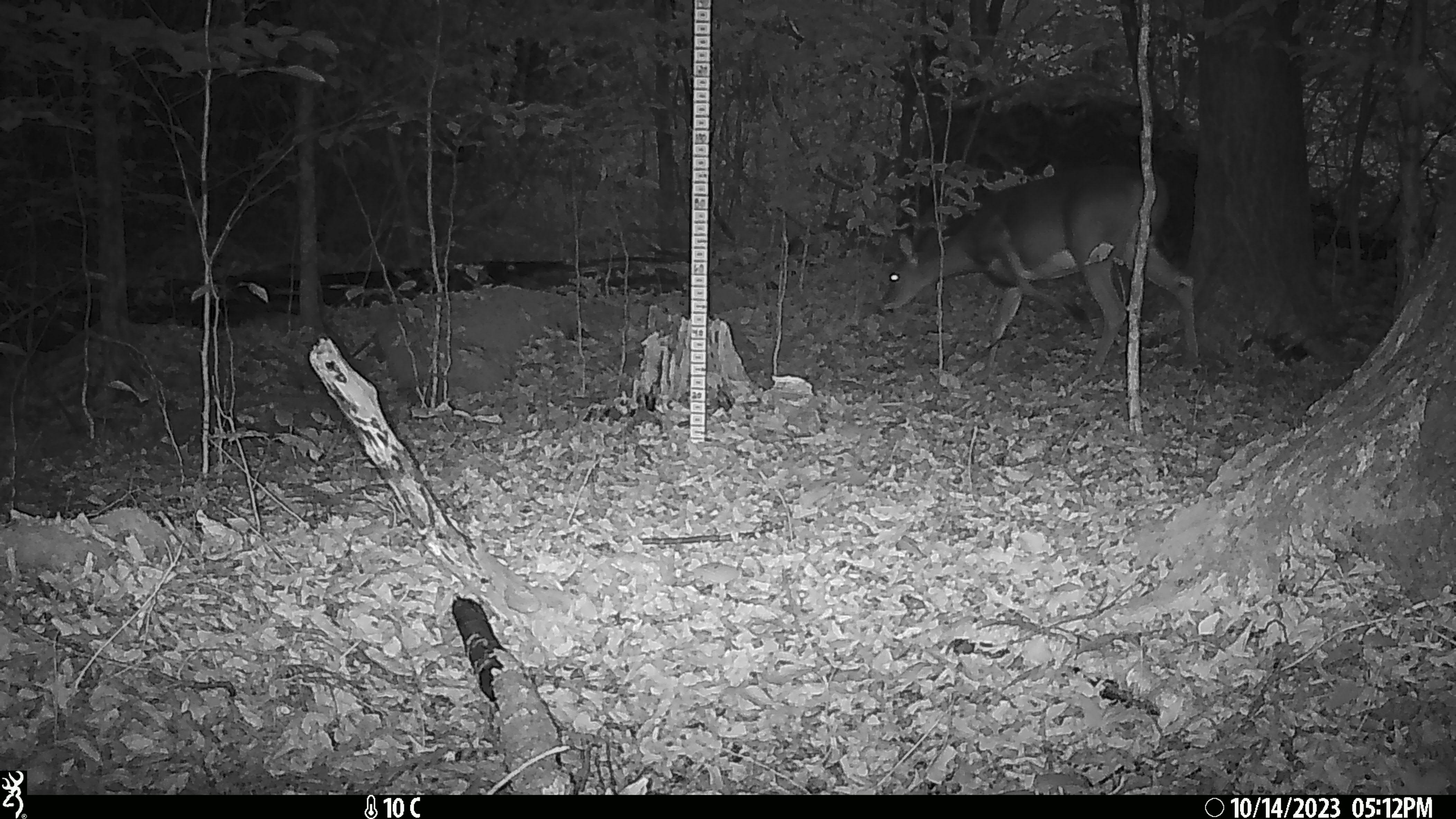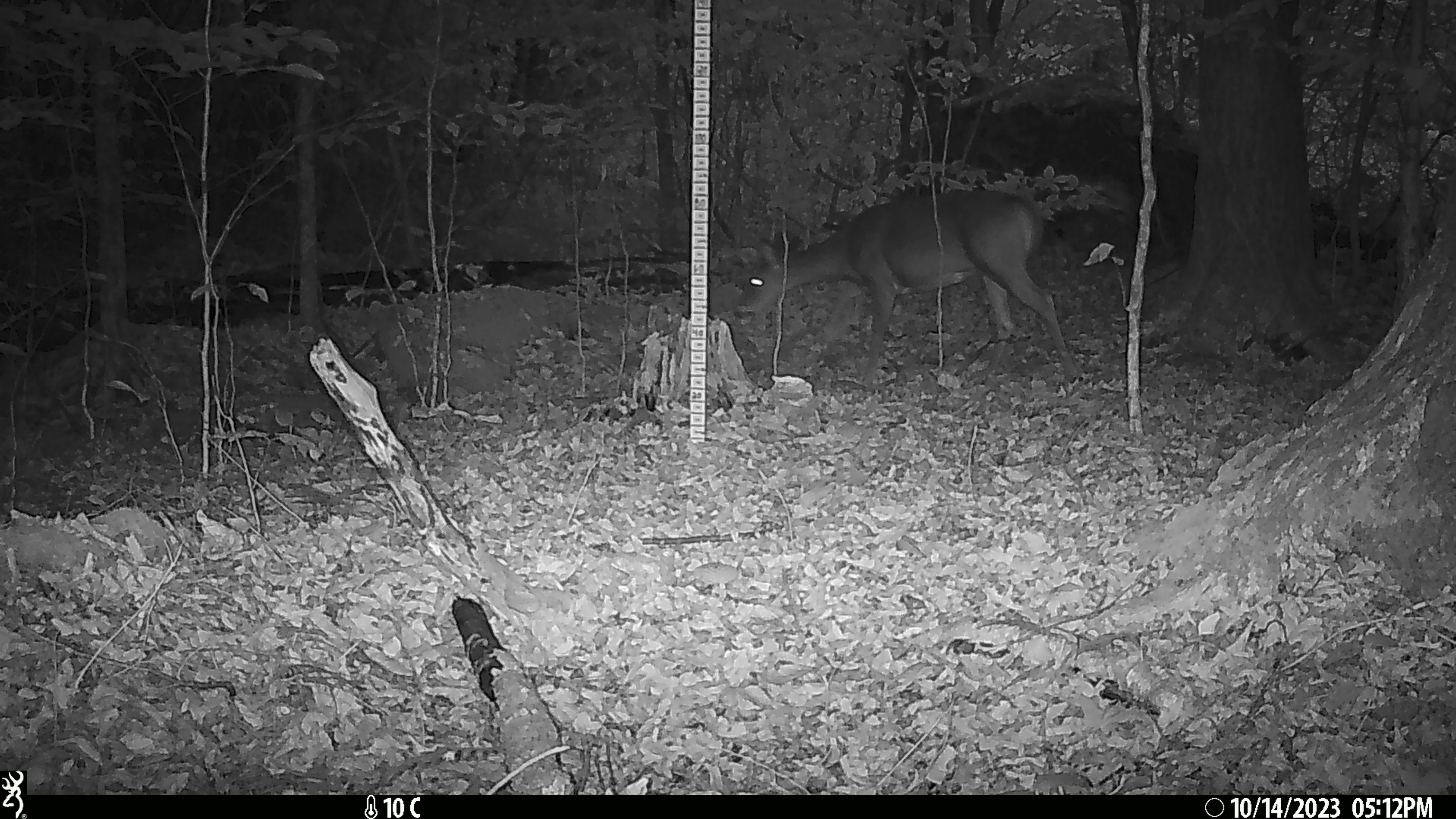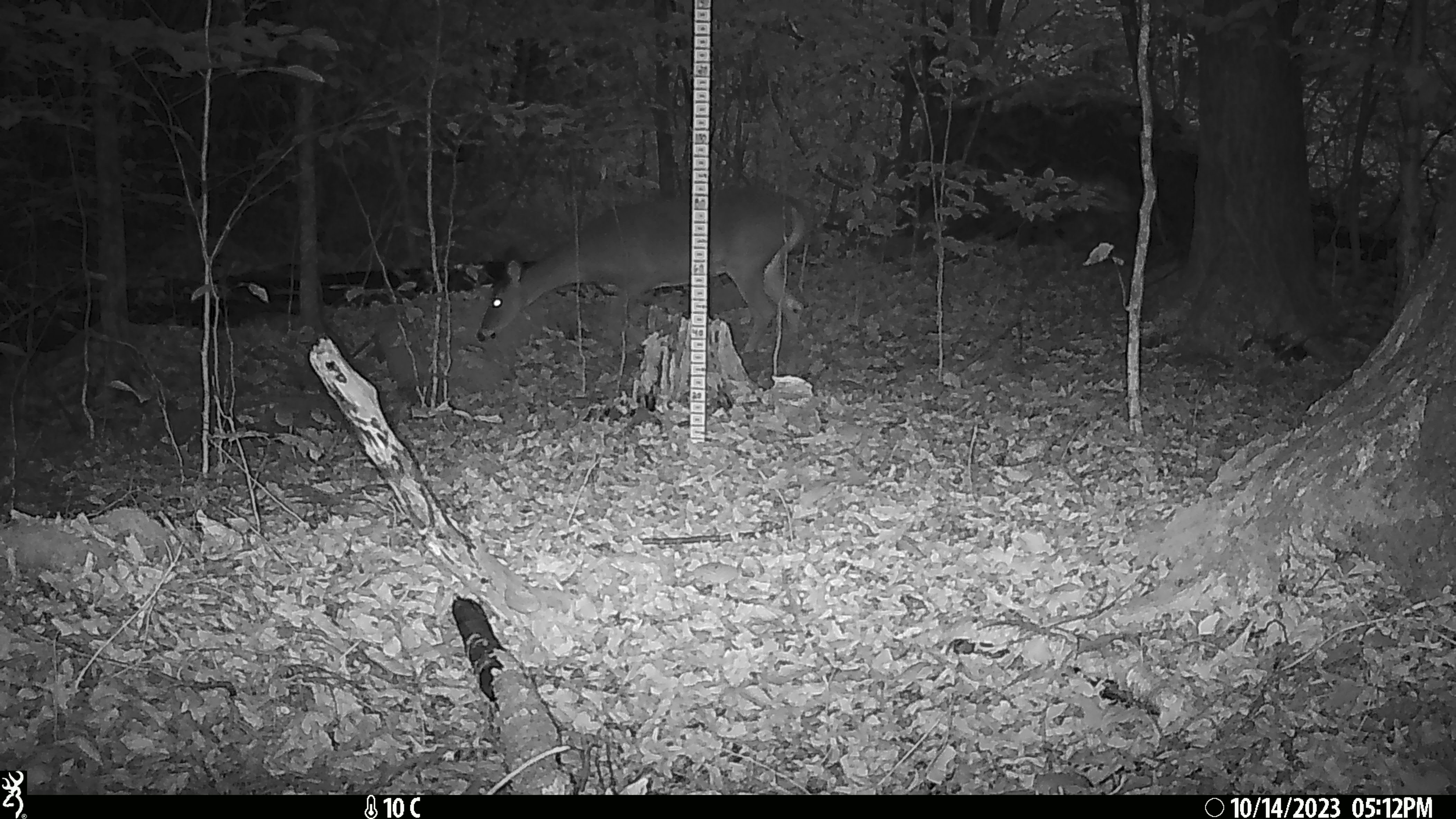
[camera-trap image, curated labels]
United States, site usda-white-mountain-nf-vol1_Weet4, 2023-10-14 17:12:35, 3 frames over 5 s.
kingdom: Animalia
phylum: Chordata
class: Mammalia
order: Artiodactyla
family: Cervidae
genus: Odocoileus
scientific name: Odocoileus virginianus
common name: white-tailed deer